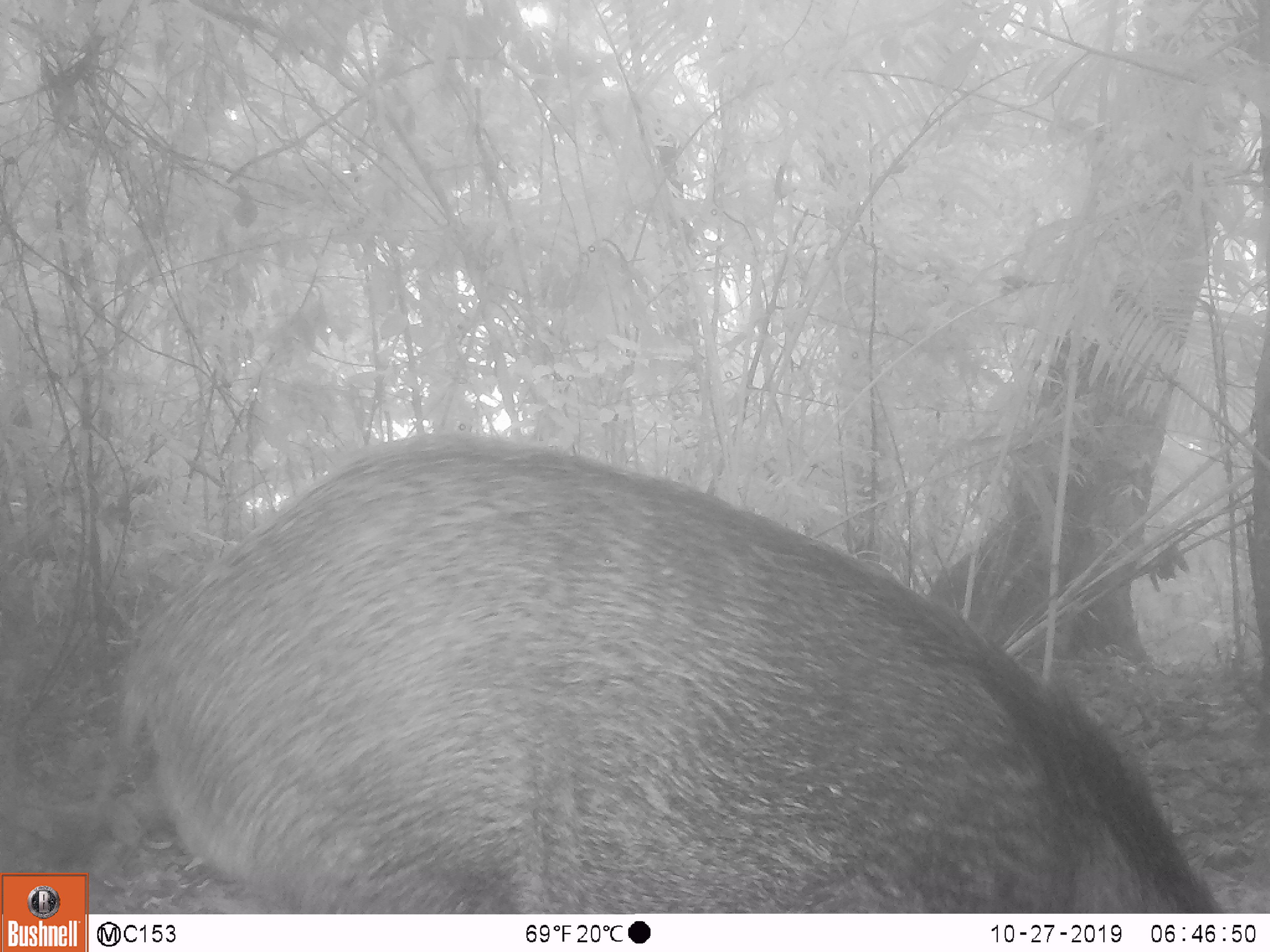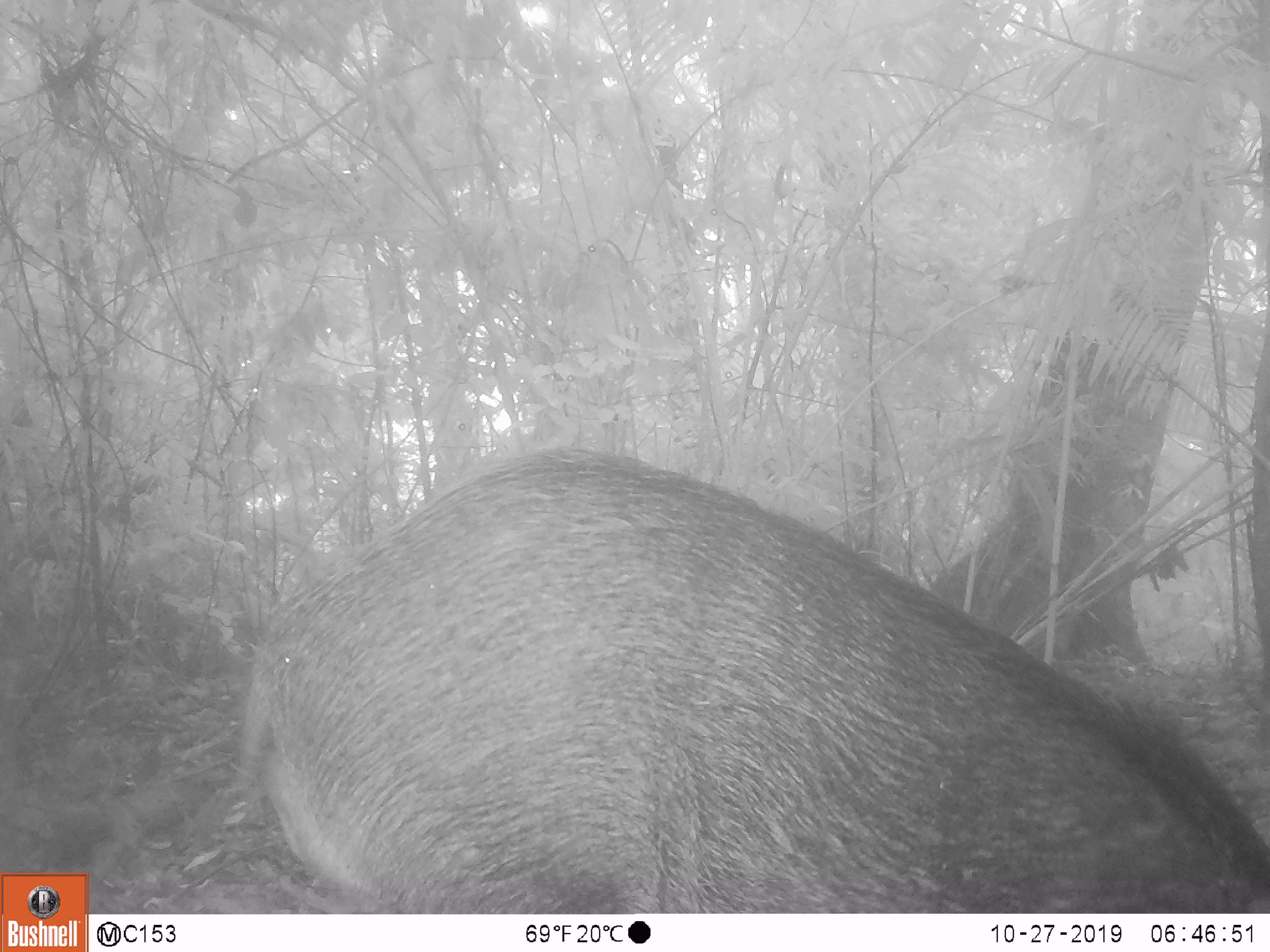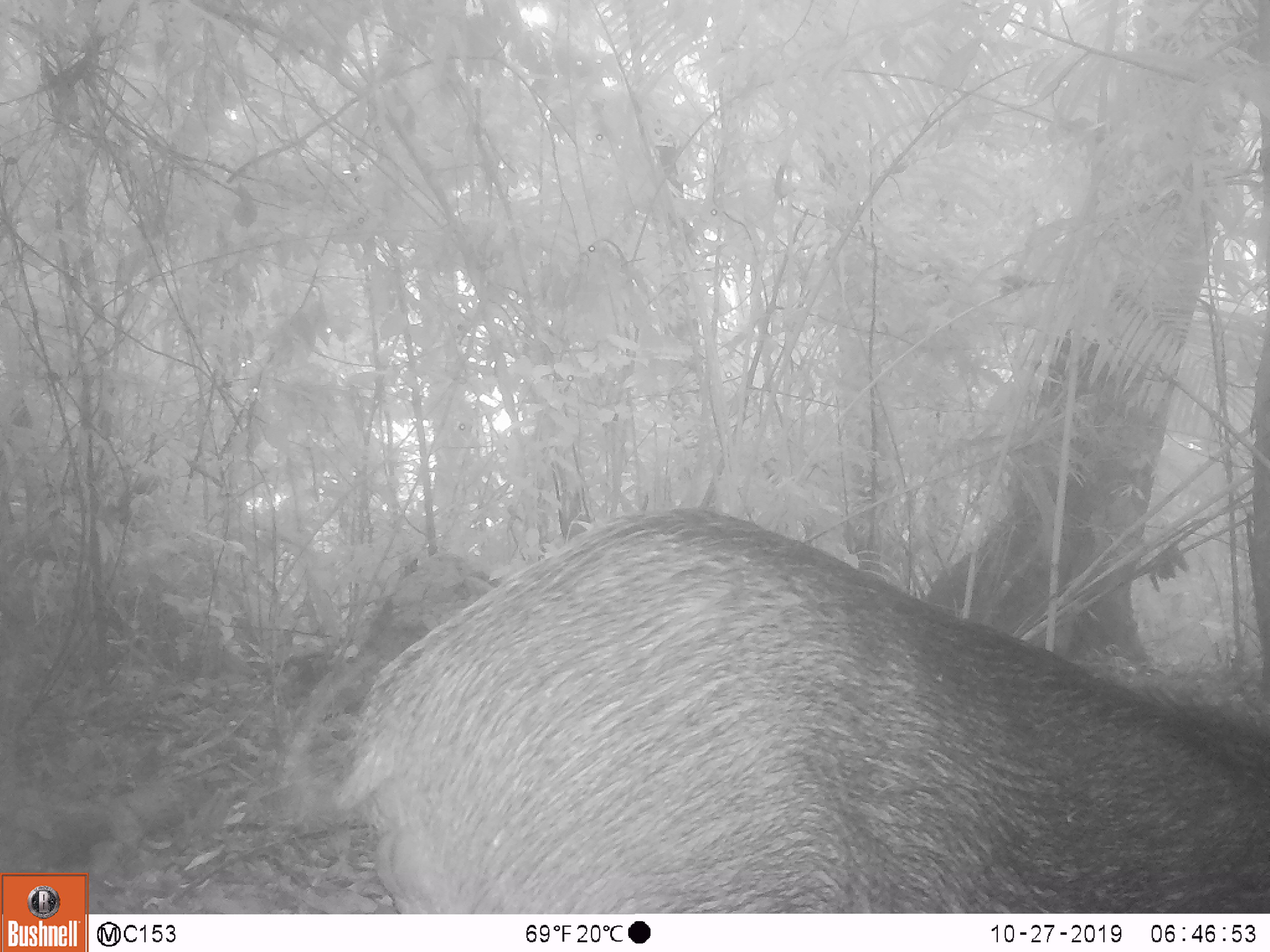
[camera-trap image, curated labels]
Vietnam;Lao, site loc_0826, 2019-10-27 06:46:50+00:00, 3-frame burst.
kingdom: Animalia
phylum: Chordata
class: Mammalia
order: Artiodactyla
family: Suidae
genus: Sus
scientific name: Sus scrofa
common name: eurasian wild pig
Eurasian wild pig (Sus scrofa). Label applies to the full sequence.